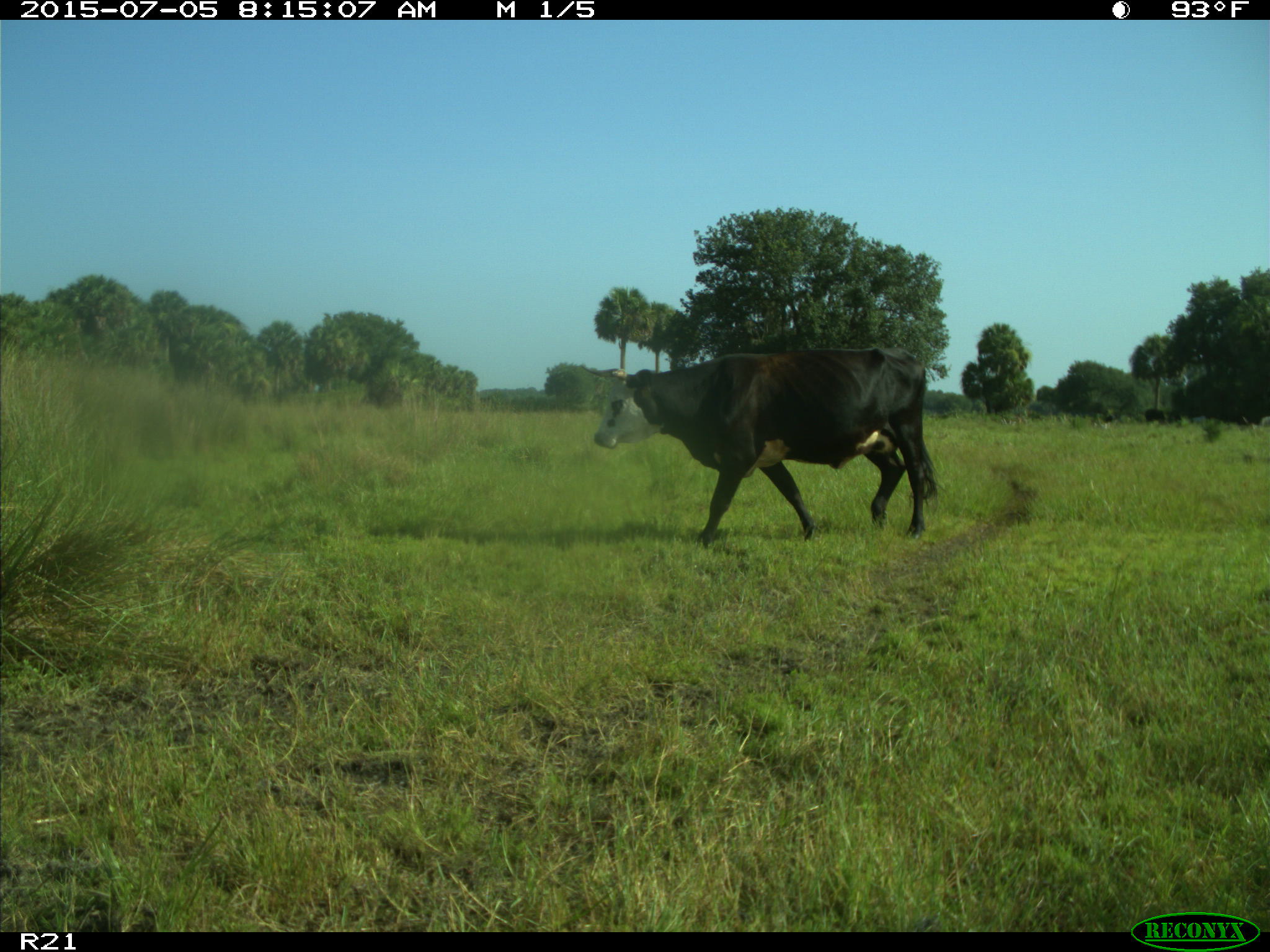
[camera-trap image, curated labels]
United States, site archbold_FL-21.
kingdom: Animalia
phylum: Chordata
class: Mammalia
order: Artiodactyla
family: Bovidae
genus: Bos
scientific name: Bos taurus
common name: domestic cow